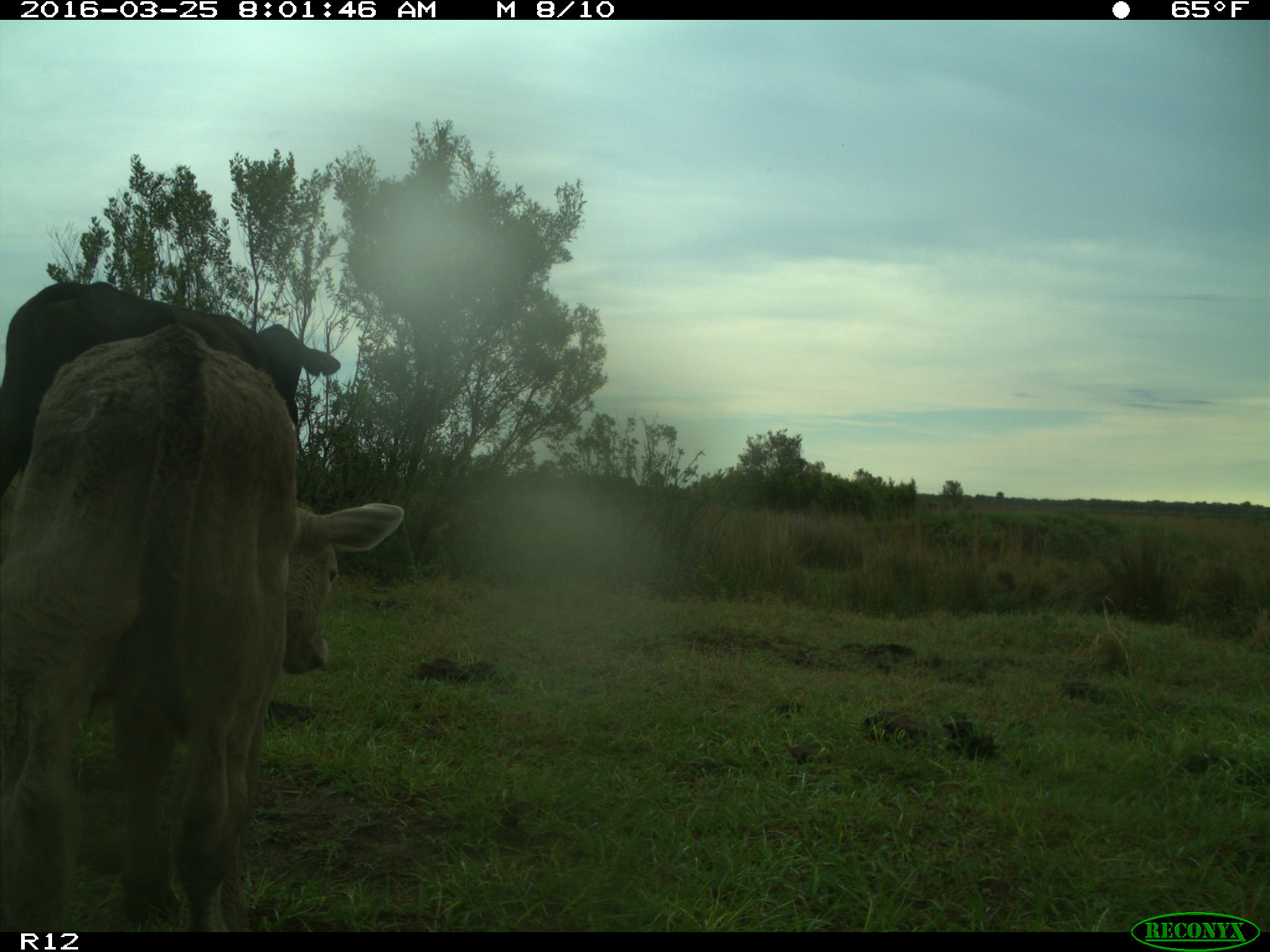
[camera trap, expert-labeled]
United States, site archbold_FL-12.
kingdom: Animalia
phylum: Chordata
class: Mammalia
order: Artiodactyla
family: Bovidae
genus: Bos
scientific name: Bos taurus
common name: domestic cow